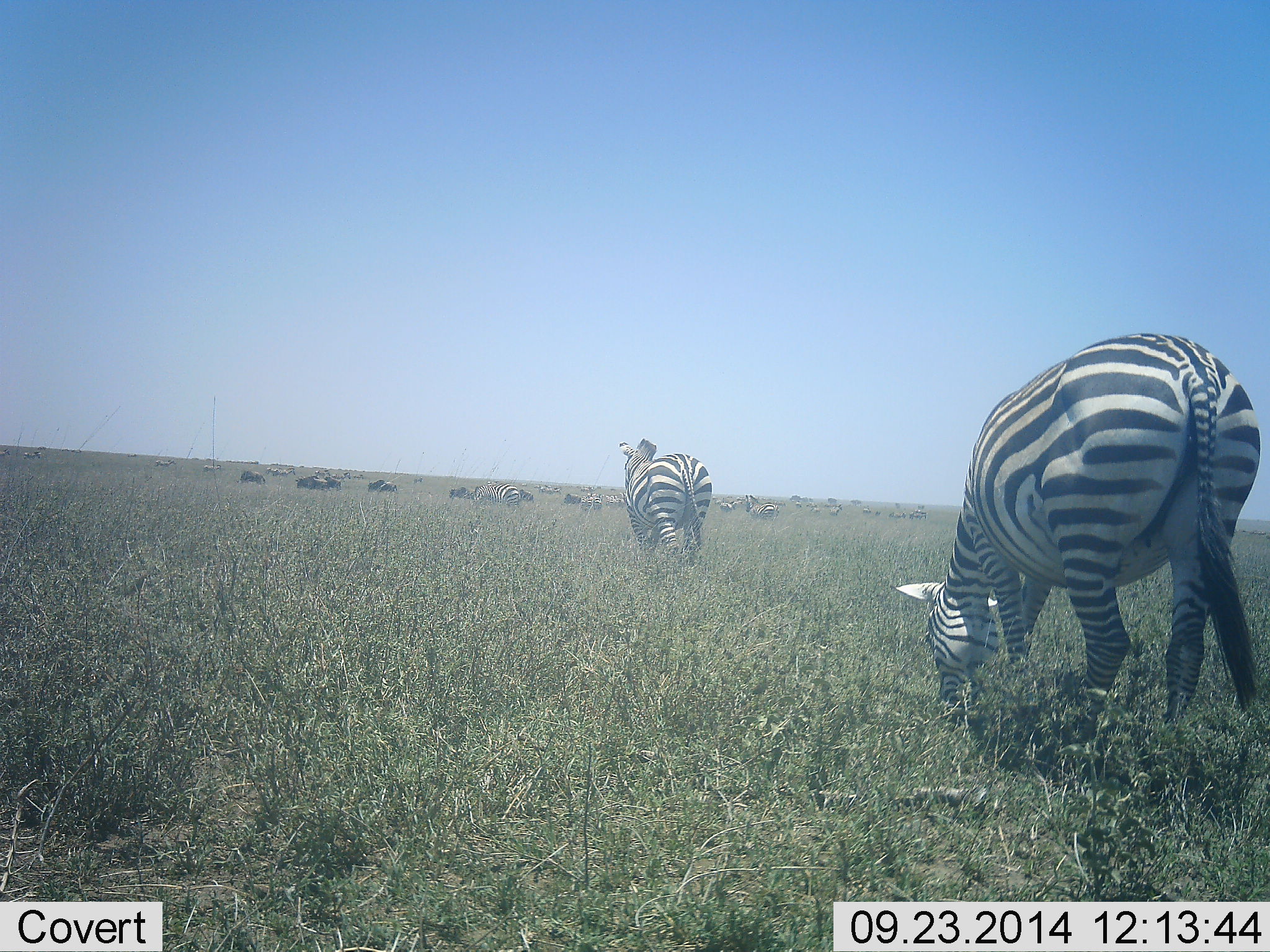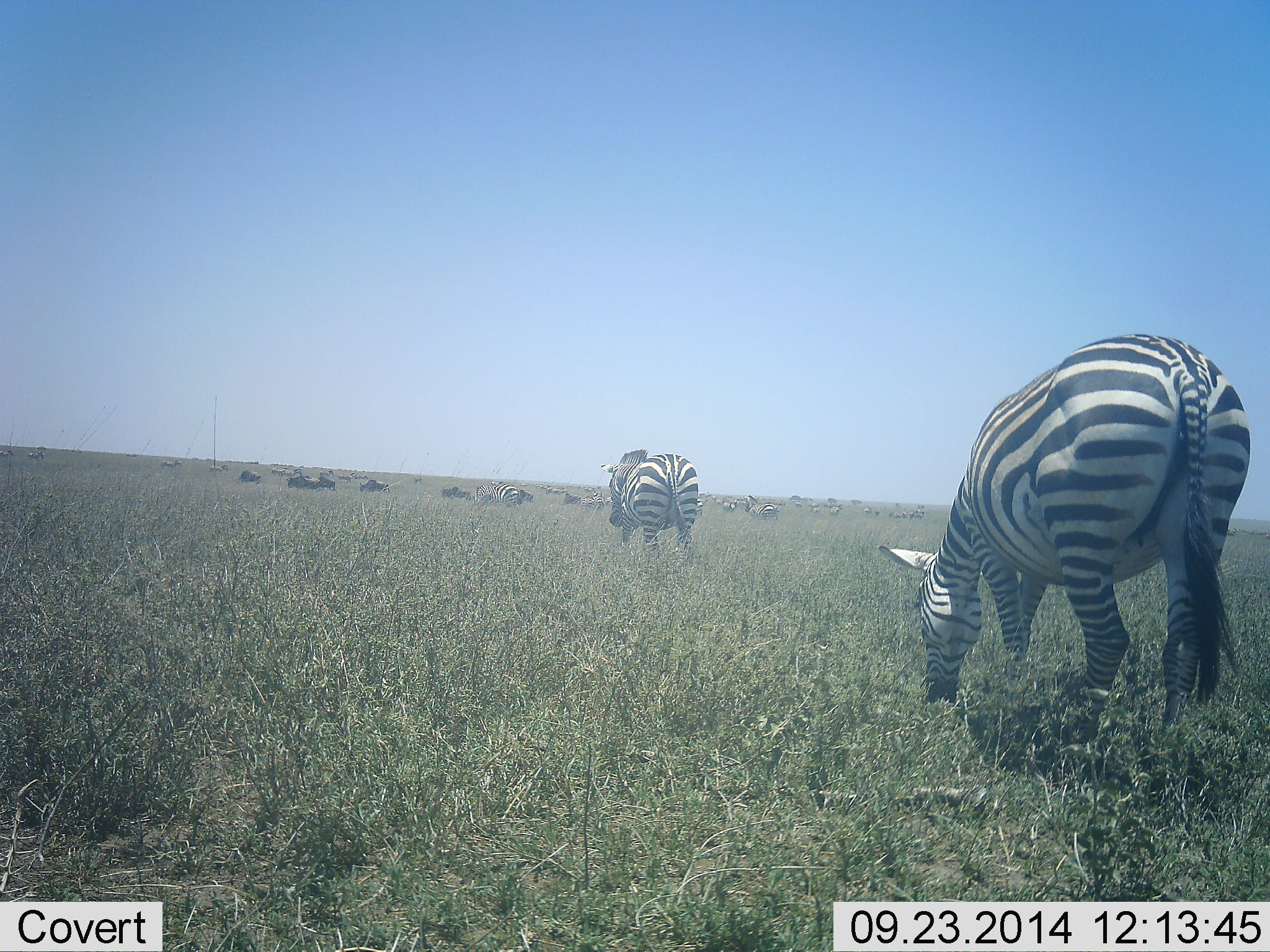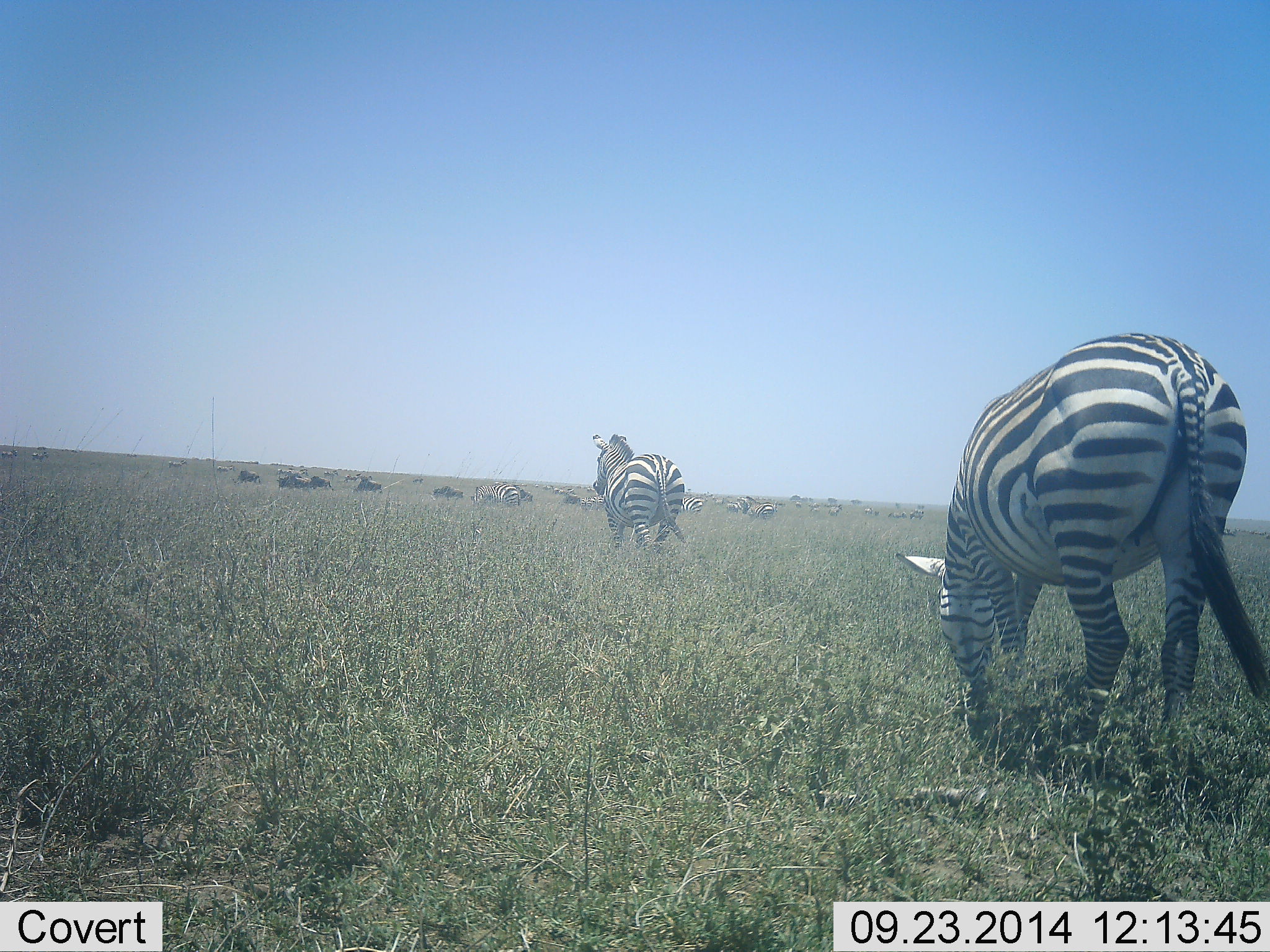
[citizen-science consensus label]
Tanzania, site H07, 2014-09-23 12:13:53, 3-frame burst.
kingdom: Animalia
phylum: Chordata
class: Mammalia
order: Perissodactyla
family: Equidae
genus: Equus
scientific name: Equus quagga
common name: plains zebra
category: zebra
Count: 11-50.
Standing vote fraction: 42%.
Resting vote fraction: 5%.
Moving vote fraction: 74%.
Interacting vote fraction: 11%.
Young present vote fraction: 0%.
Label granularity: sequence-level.